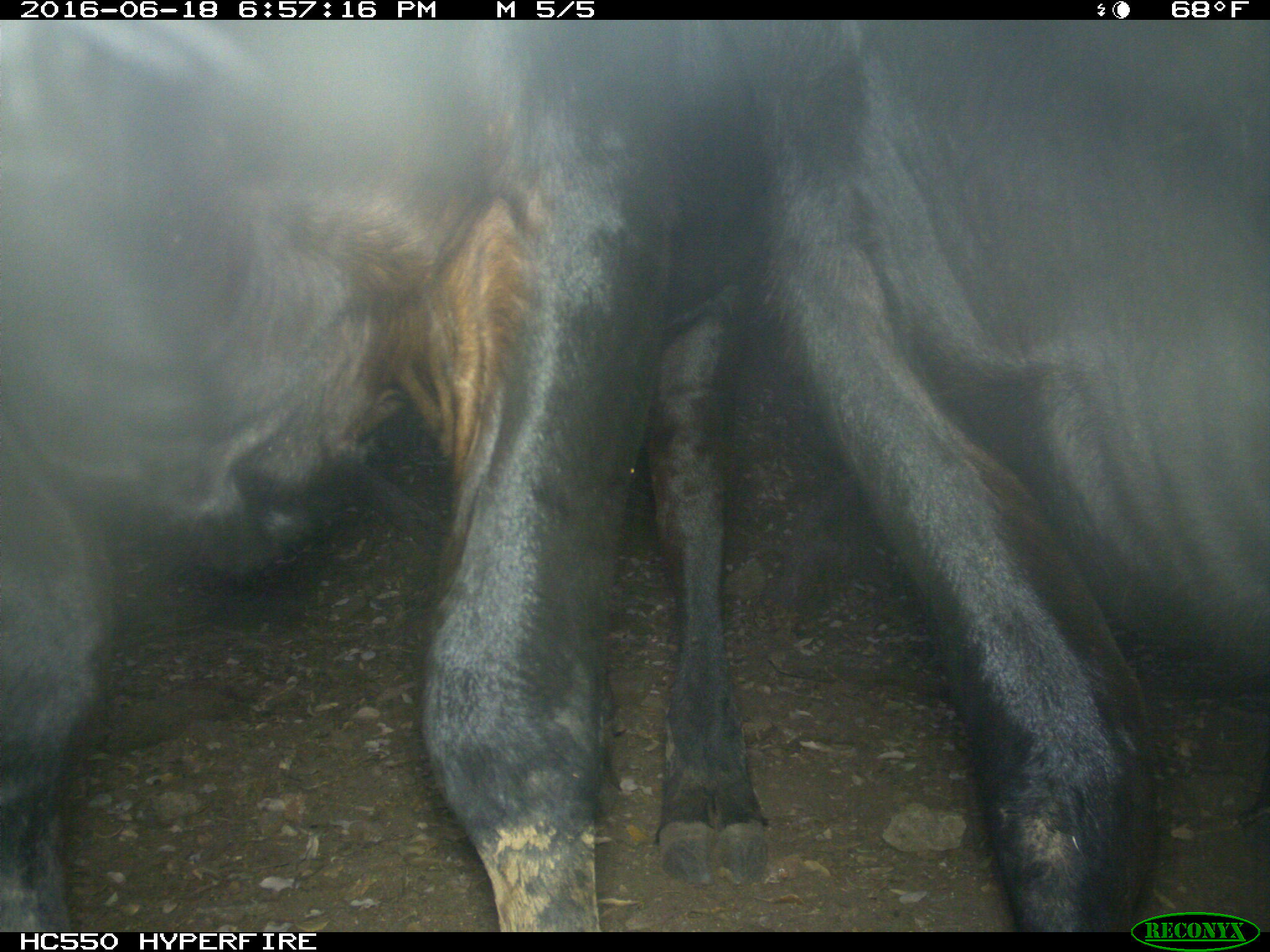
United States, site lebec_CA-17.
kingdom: Animalia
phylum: Chordata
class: Mammalia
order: Artiodactyla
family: Bovidae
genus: Bos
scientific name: Bos taurus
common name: domestic cow